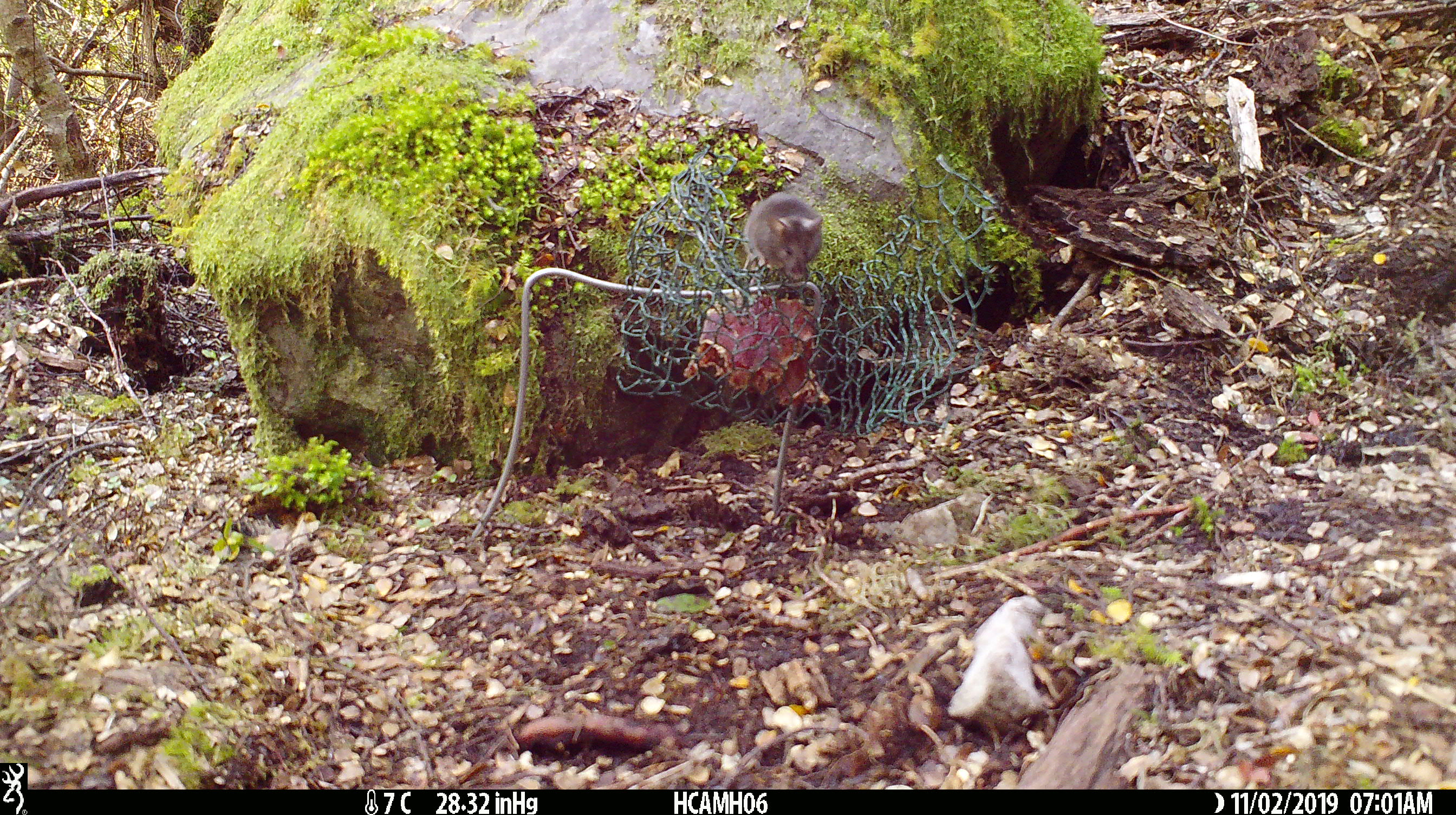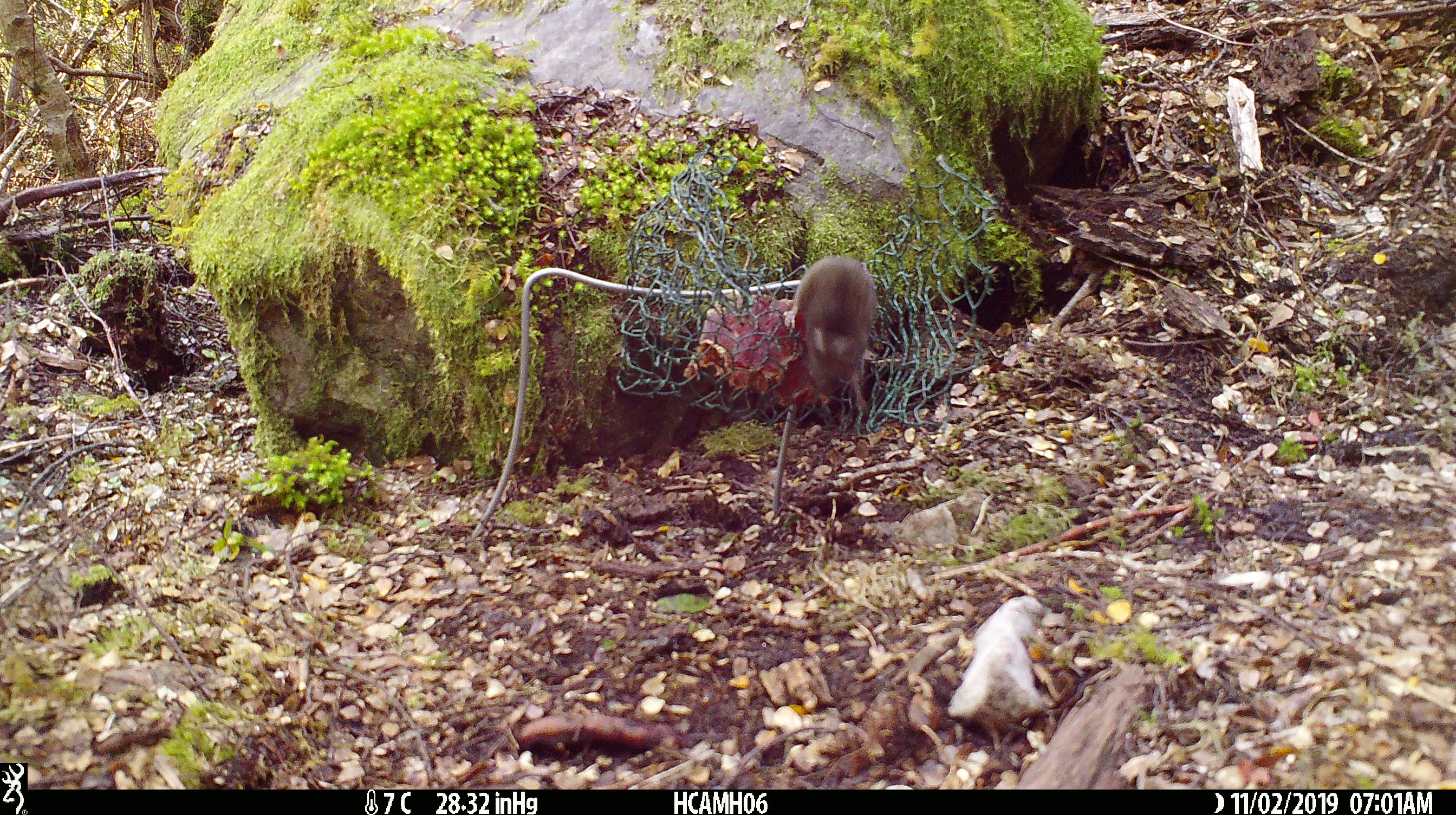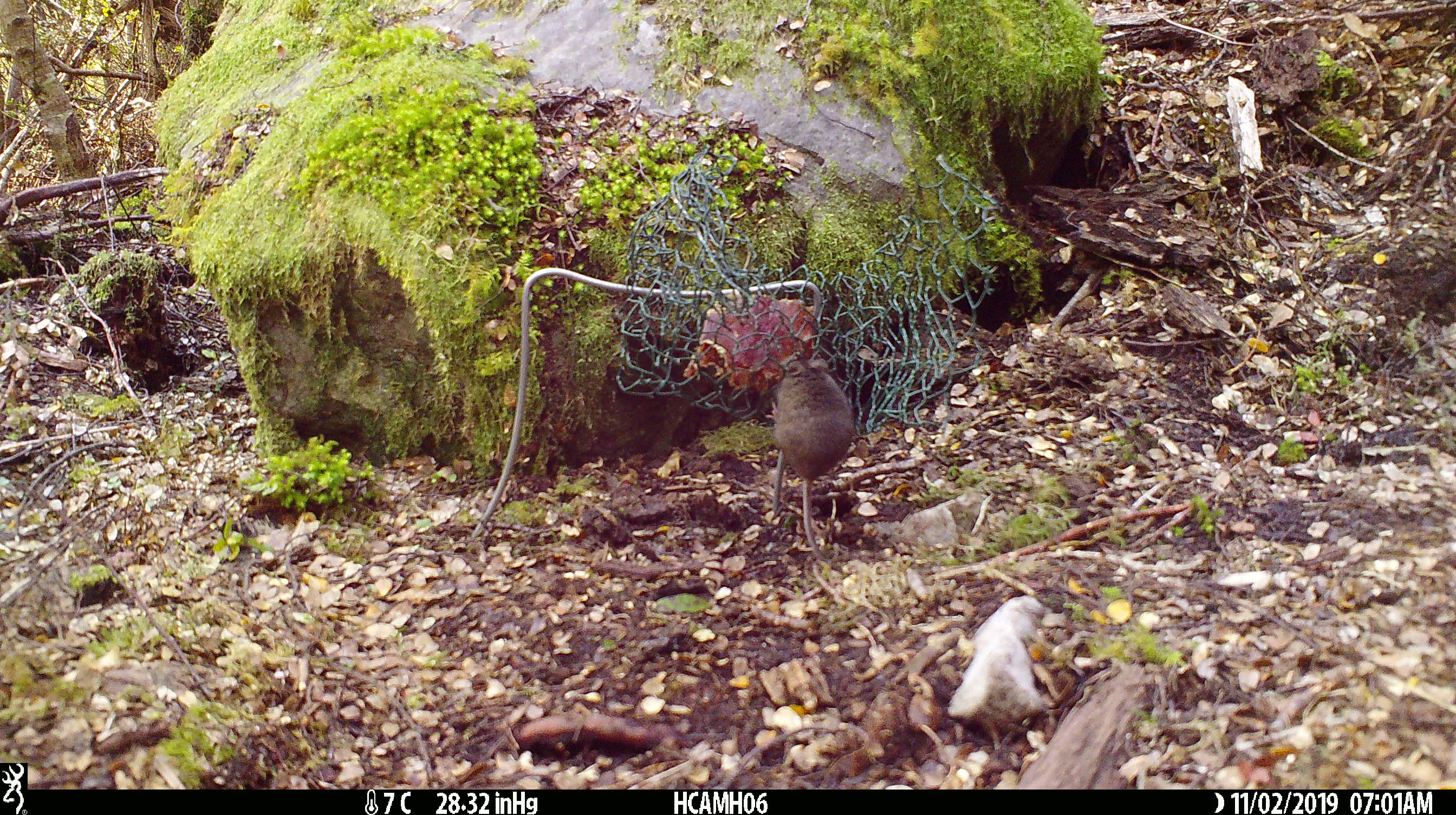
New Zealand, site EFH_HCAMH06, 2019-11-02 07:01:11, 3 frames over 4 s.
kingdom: Animalia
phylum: Chordata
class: Mammalia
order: Rodentia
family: Muridae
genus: Mus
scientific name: Mus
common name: mouse